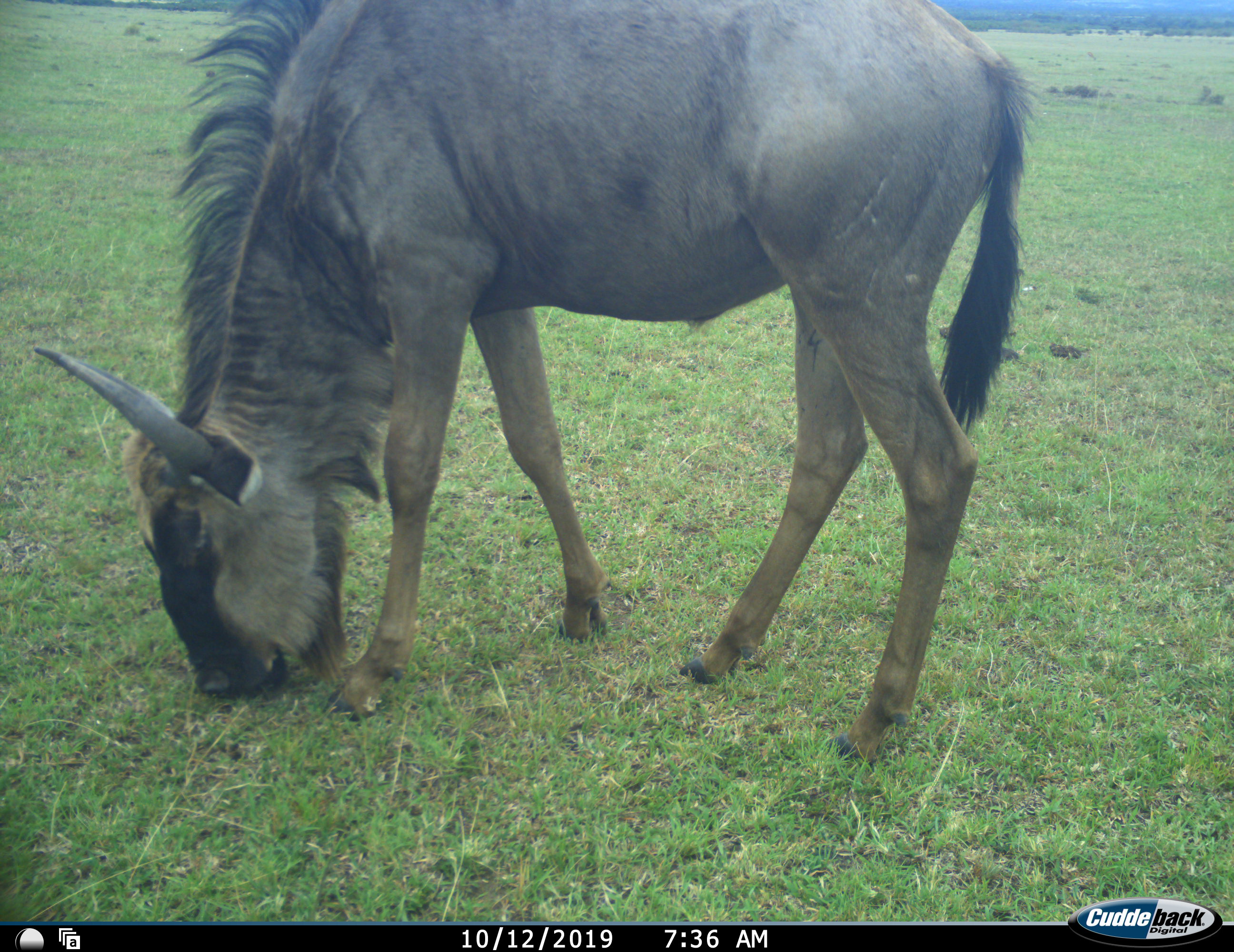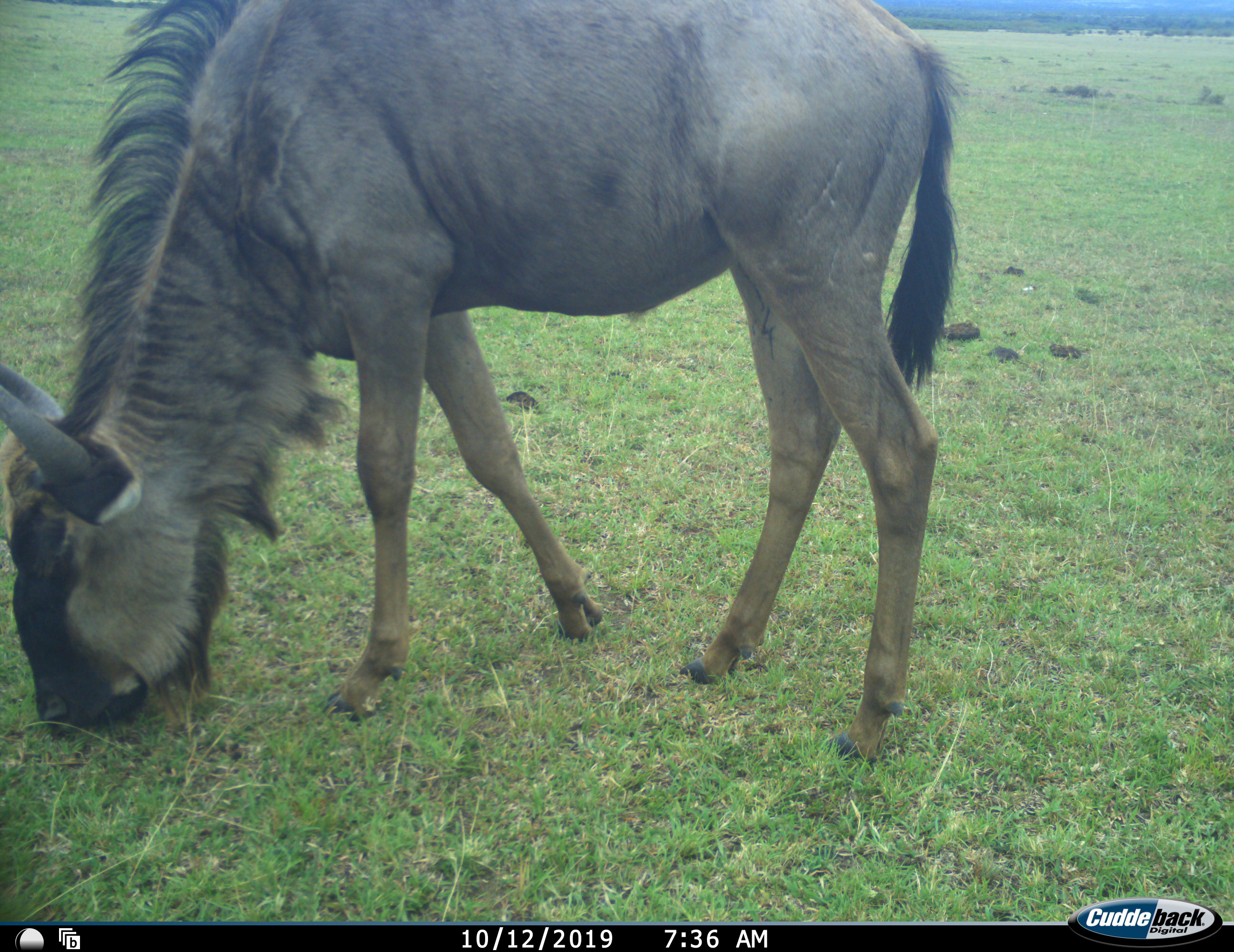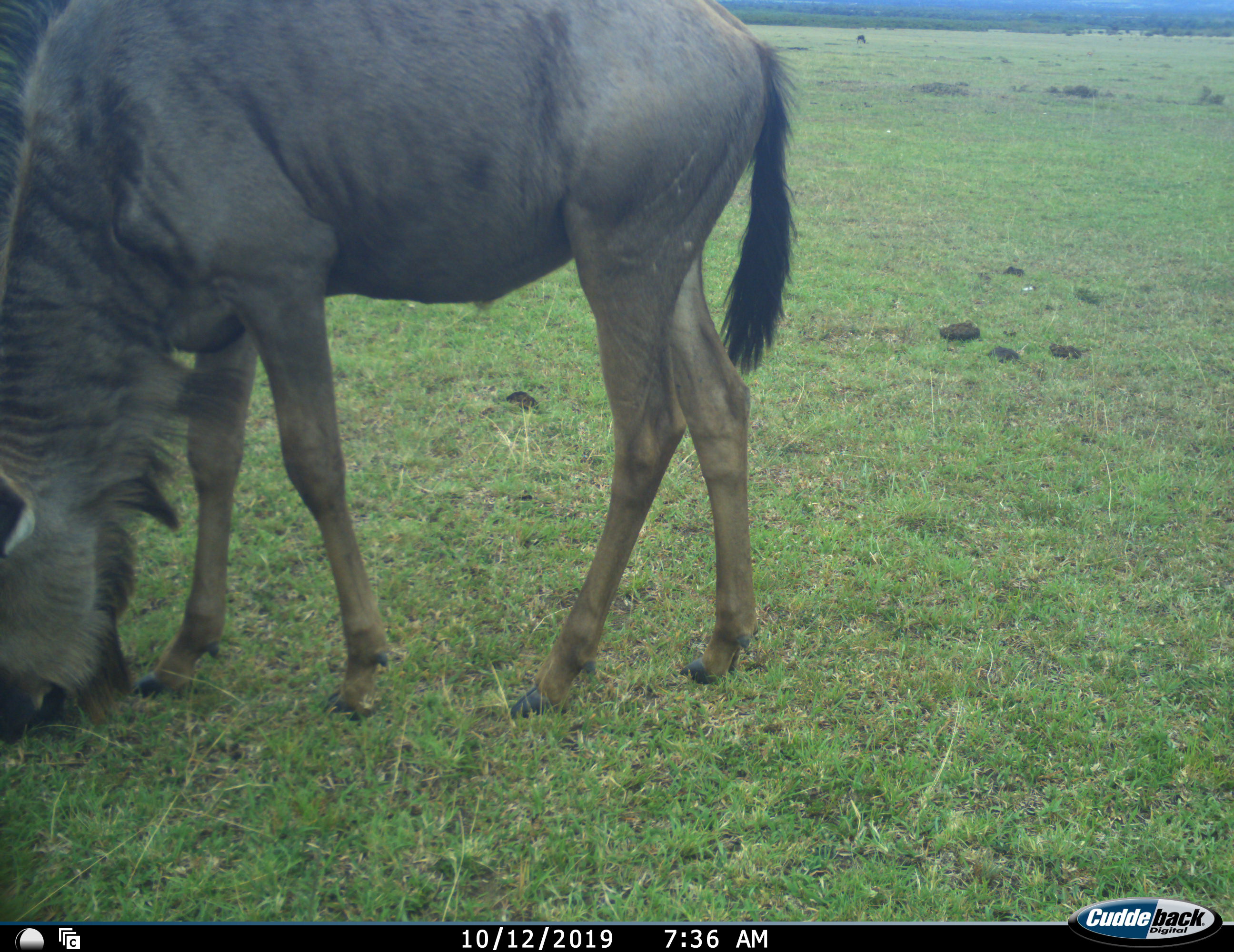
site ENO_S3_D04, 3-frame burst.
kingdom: Animalia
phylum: Chordata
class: Mammalia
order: Artiodactyla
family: Bovidae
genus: Connochaetes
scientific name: Connochaetes taurinus taurinus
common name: blue wildebeest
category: wildebeestblue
Wildebeestblue (blue wildebeest) (Connochaetes taurinus taurinus), count 1. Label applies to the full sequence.